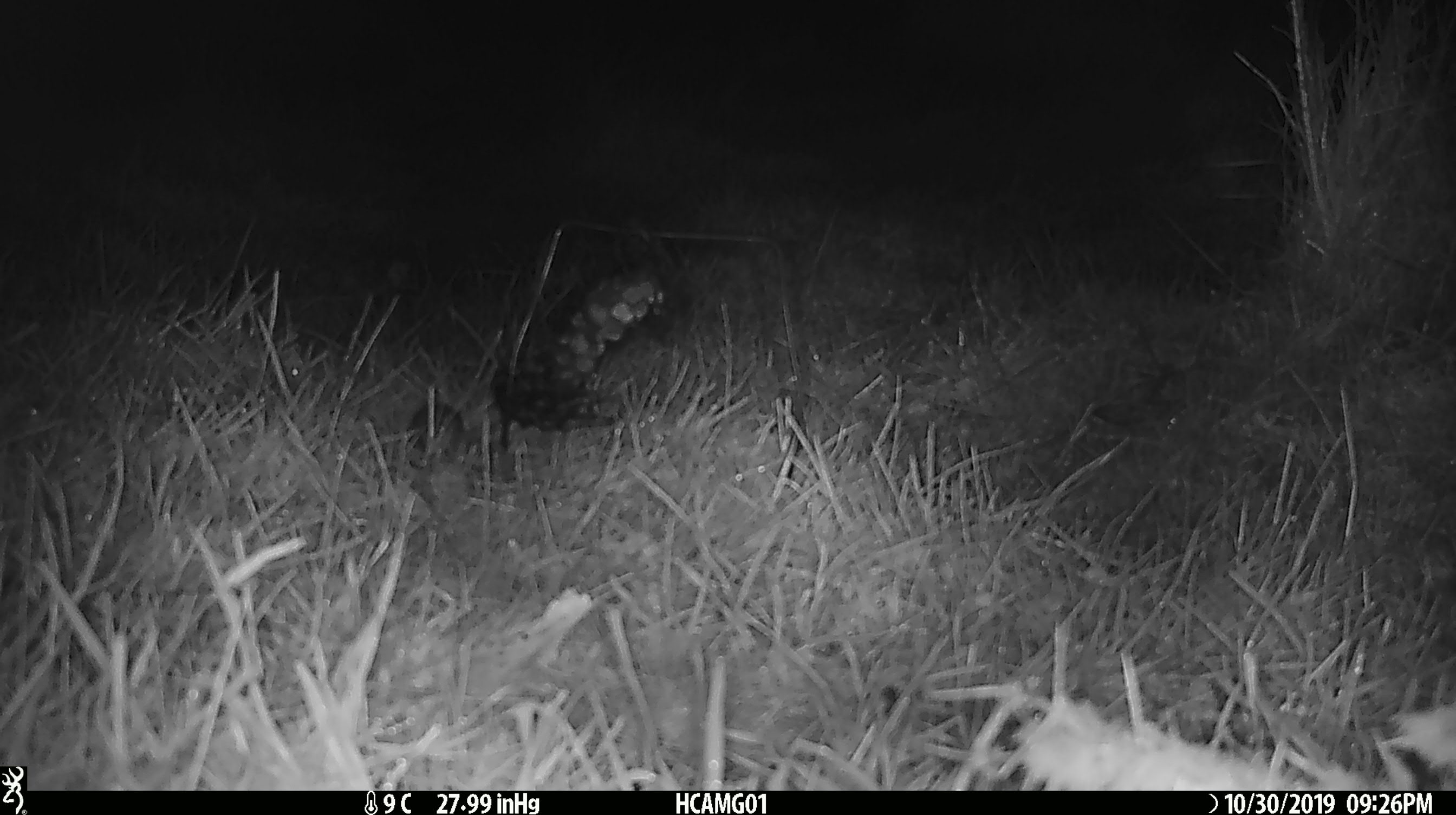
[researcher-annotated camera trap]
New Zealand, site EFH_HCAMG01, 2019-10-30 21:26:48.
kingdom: Animalia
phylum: Chordata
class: Mammalia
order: Rodentia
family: Muridae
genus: Mus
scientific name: Mus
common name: mouse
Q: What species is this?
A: Mouse (Mus).